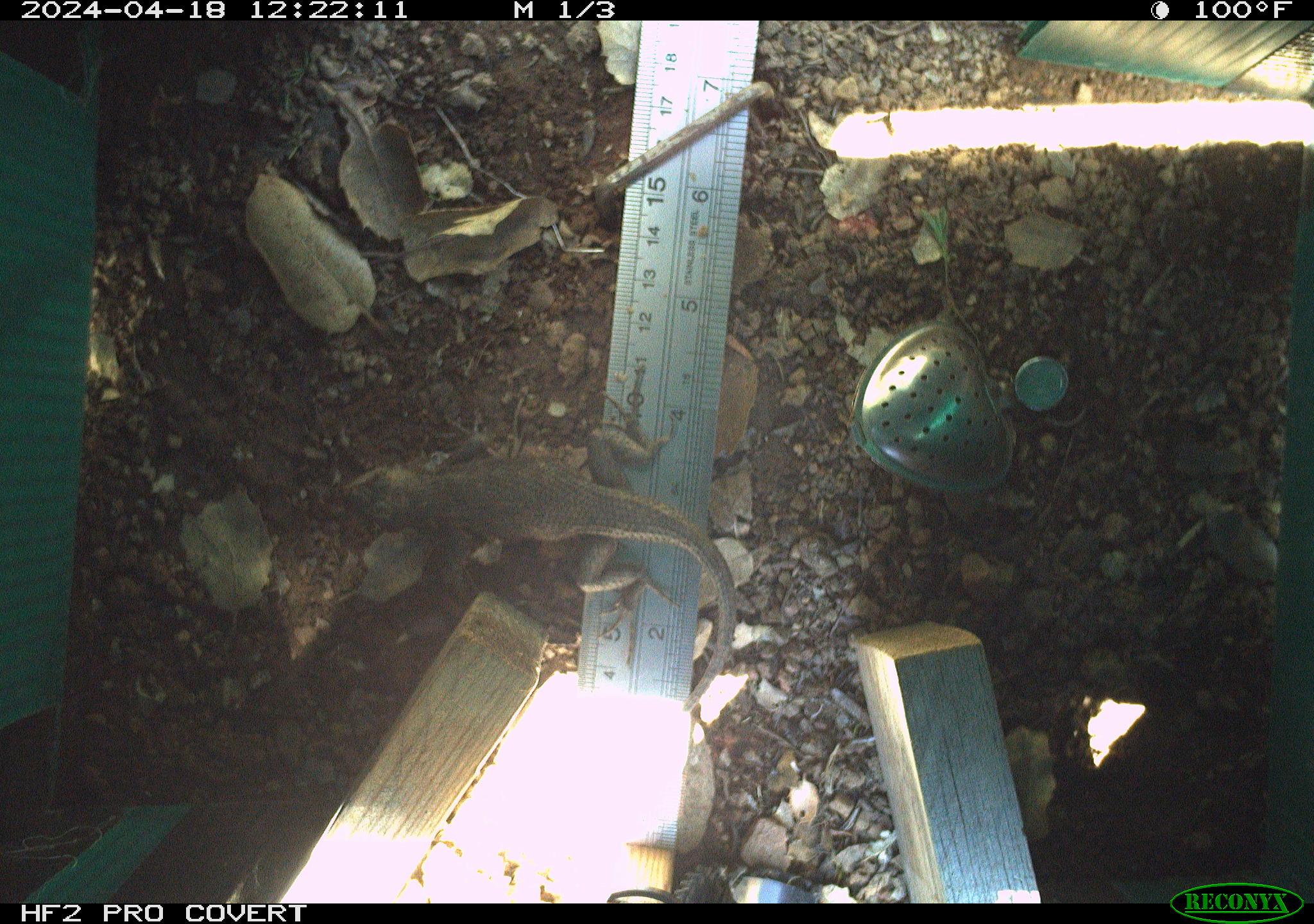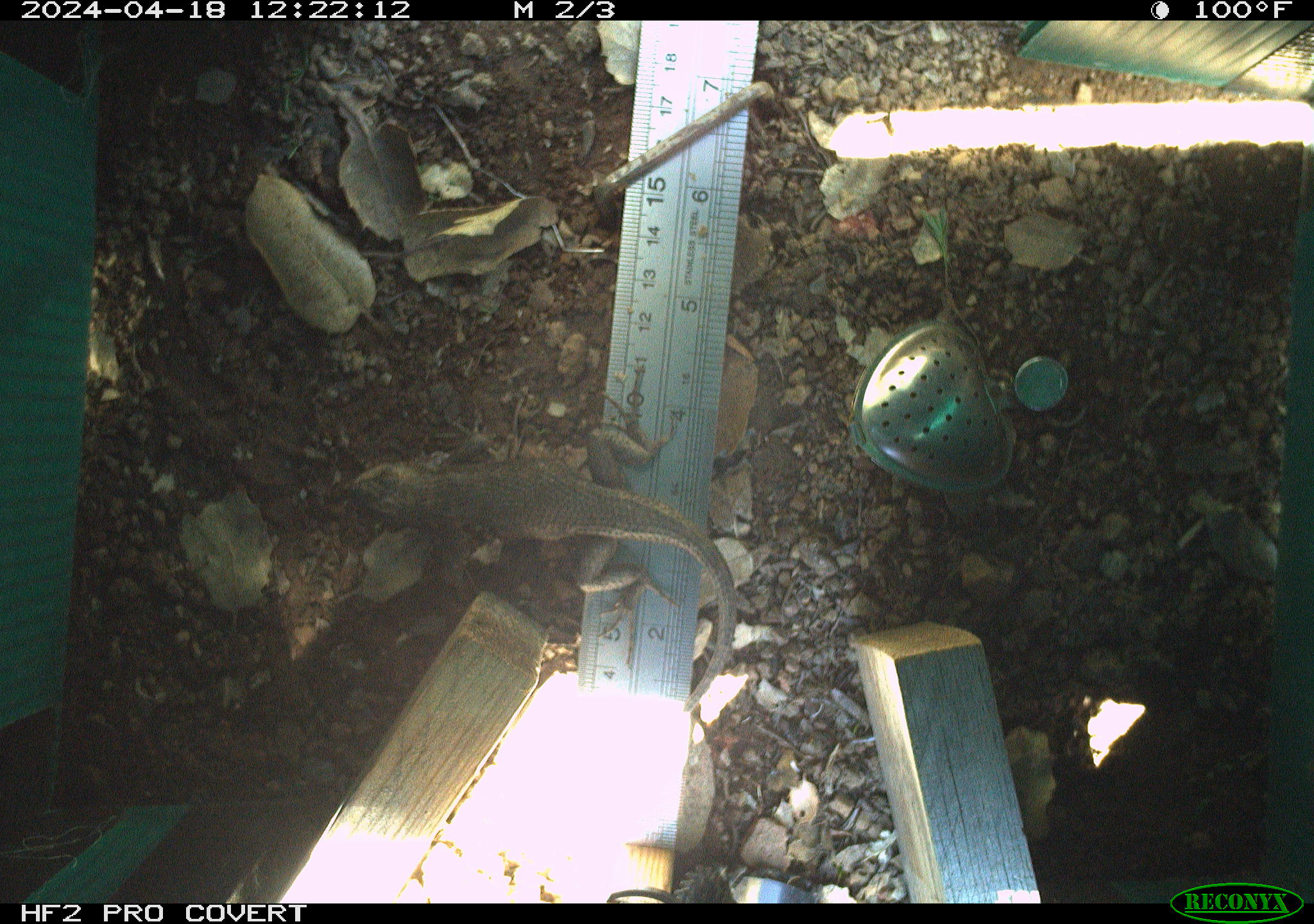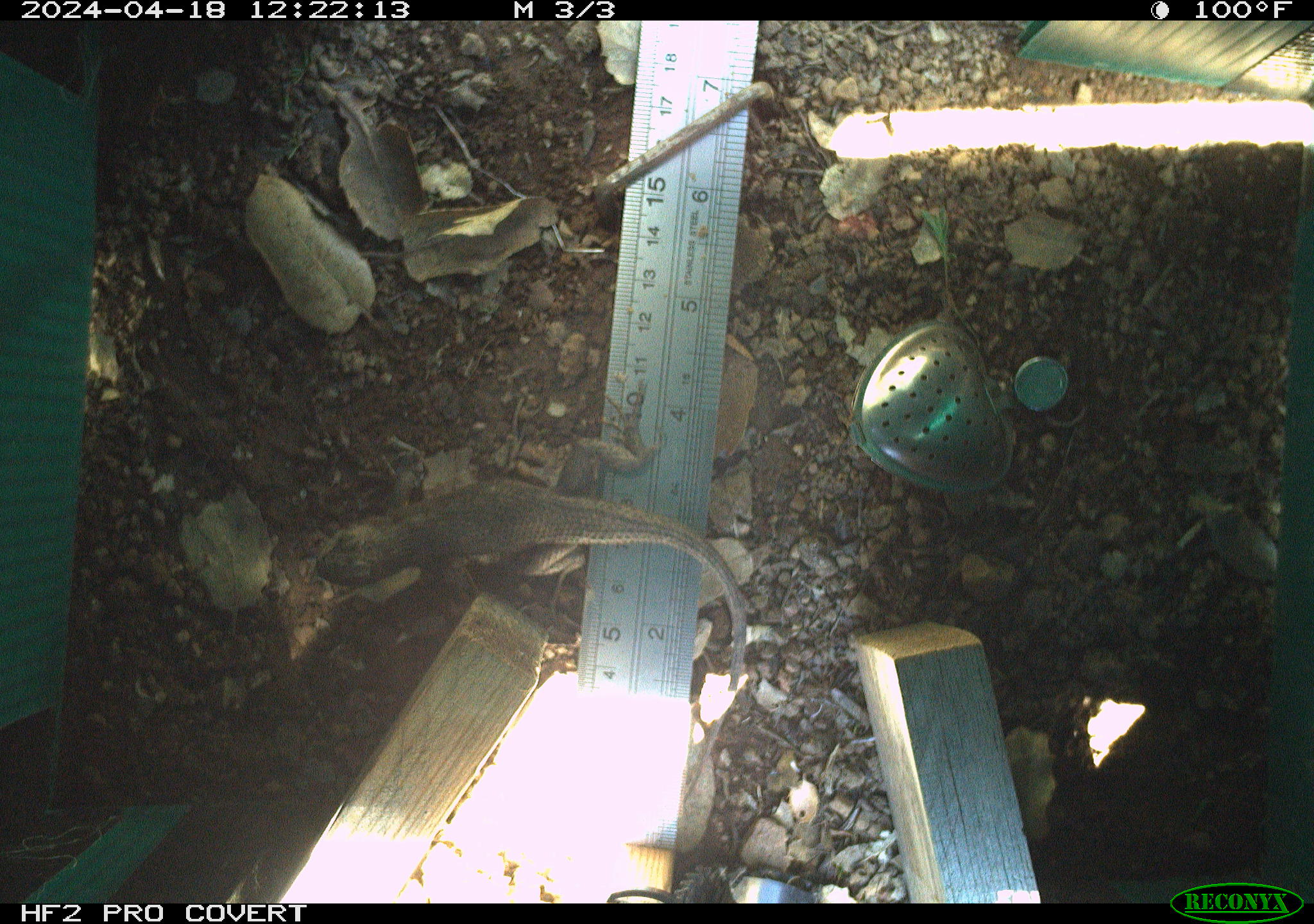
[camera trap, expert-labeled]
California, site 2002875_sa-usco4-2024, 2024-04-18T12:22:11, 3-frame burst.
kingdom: Animalia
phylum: Chordata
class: Reptilia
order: Squamata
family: Phrynosomatidae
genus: Sceloporus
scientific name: Sceloporus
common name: spiny lizards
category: sceloporus species